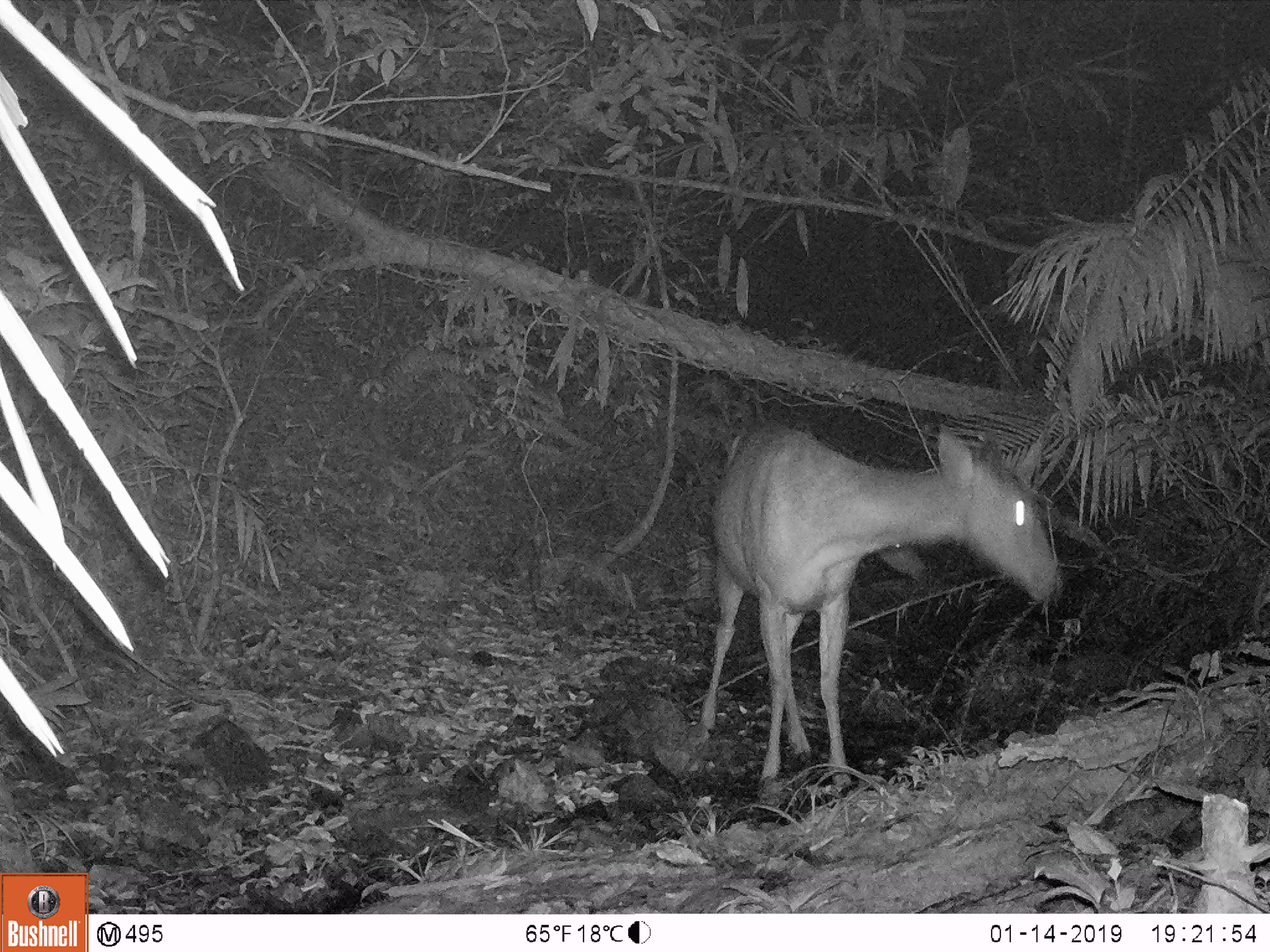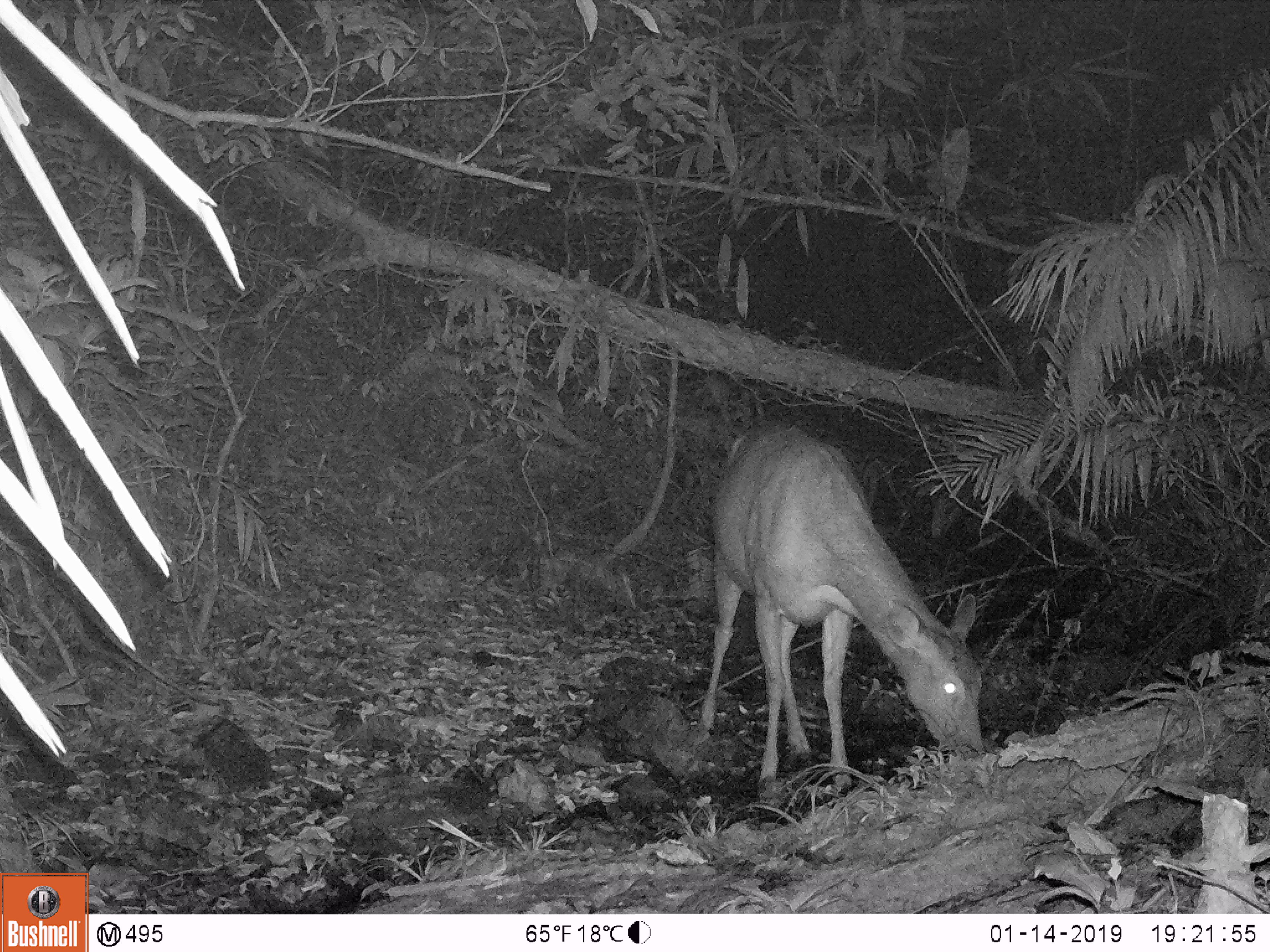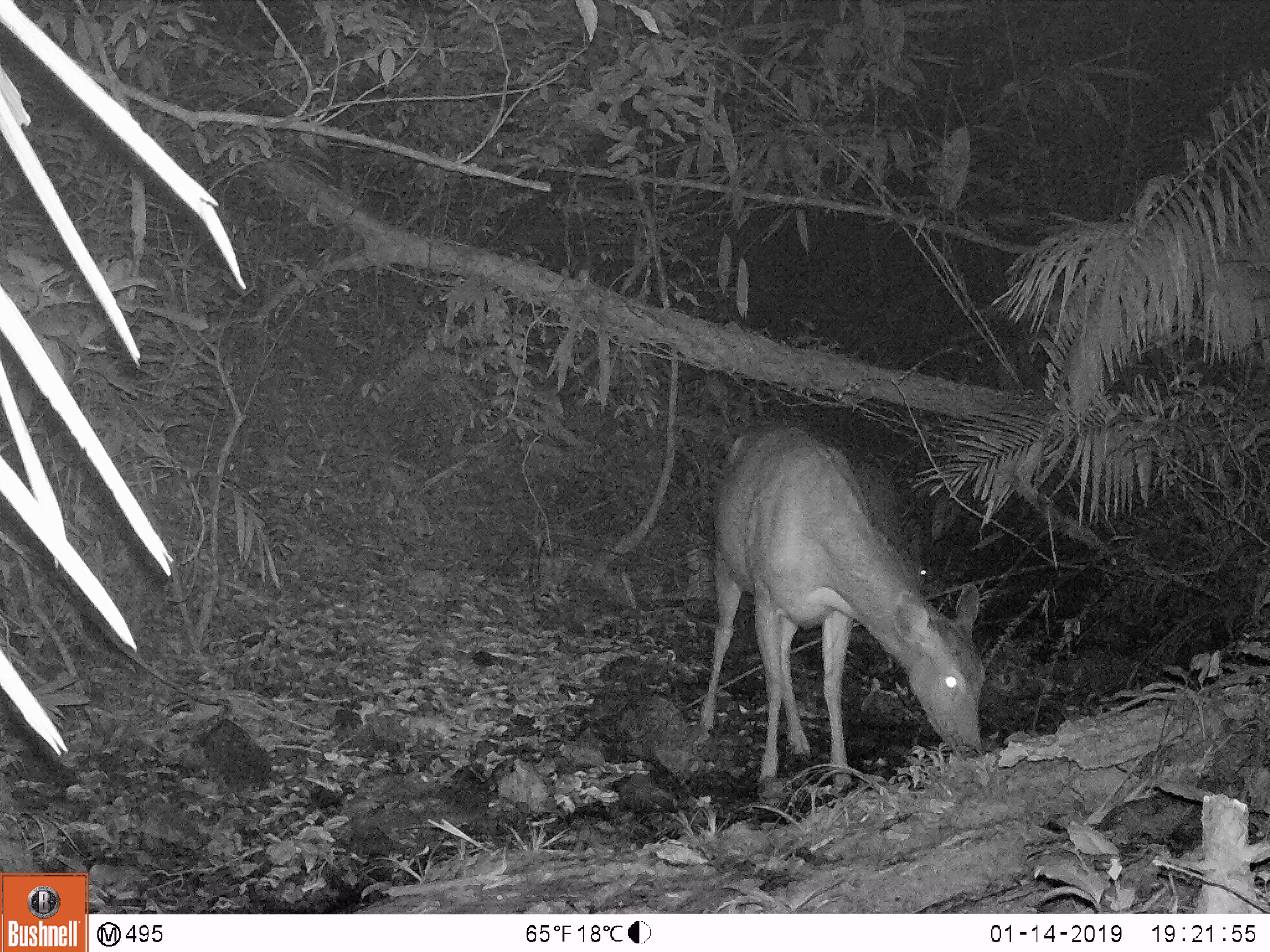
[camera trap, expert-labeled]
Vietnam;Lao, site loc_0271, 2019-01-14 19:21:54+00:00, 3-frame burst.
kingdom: Animalia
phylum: Chordata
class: Mammalia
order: Artiodactyla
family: Cervidae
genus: Rusa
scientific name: Rusa unicolor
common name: sambar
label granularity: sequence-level